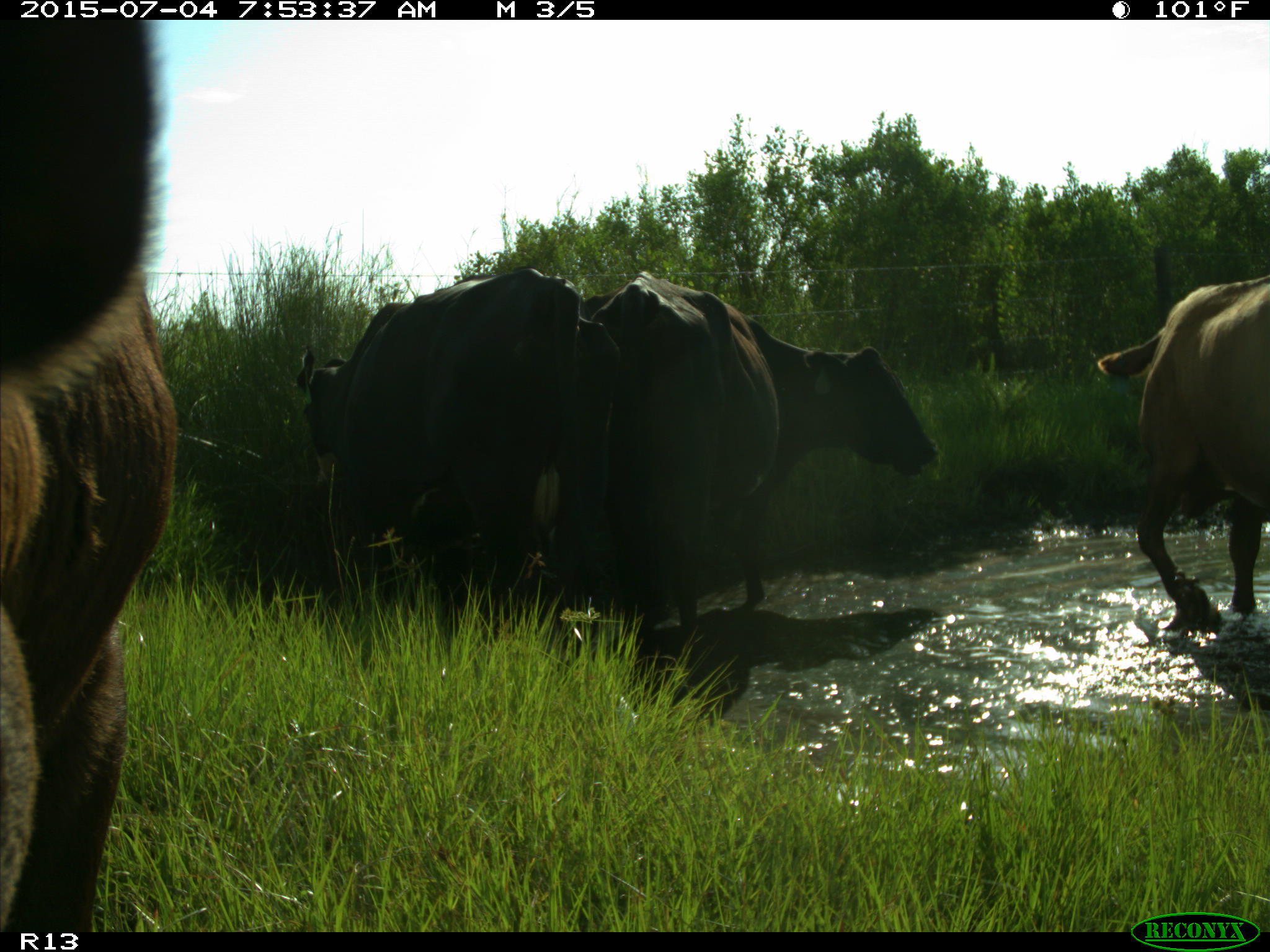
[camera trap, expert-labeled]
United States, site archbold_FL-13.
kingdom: Animalia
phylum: Chordata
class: Mammalia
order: Artiodactyla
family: Bovidae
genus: Bos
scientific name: Bos taurus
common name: domestic cow